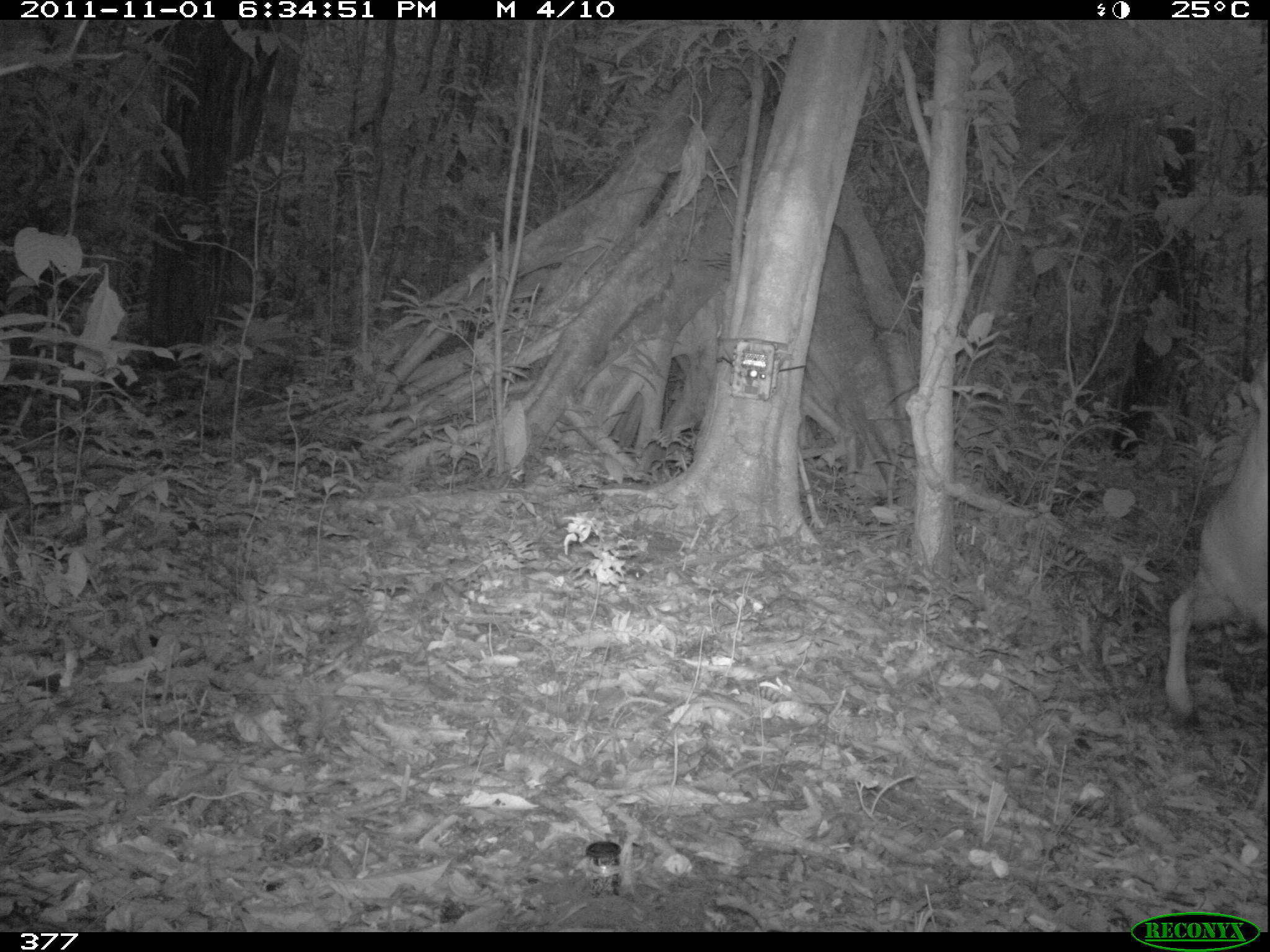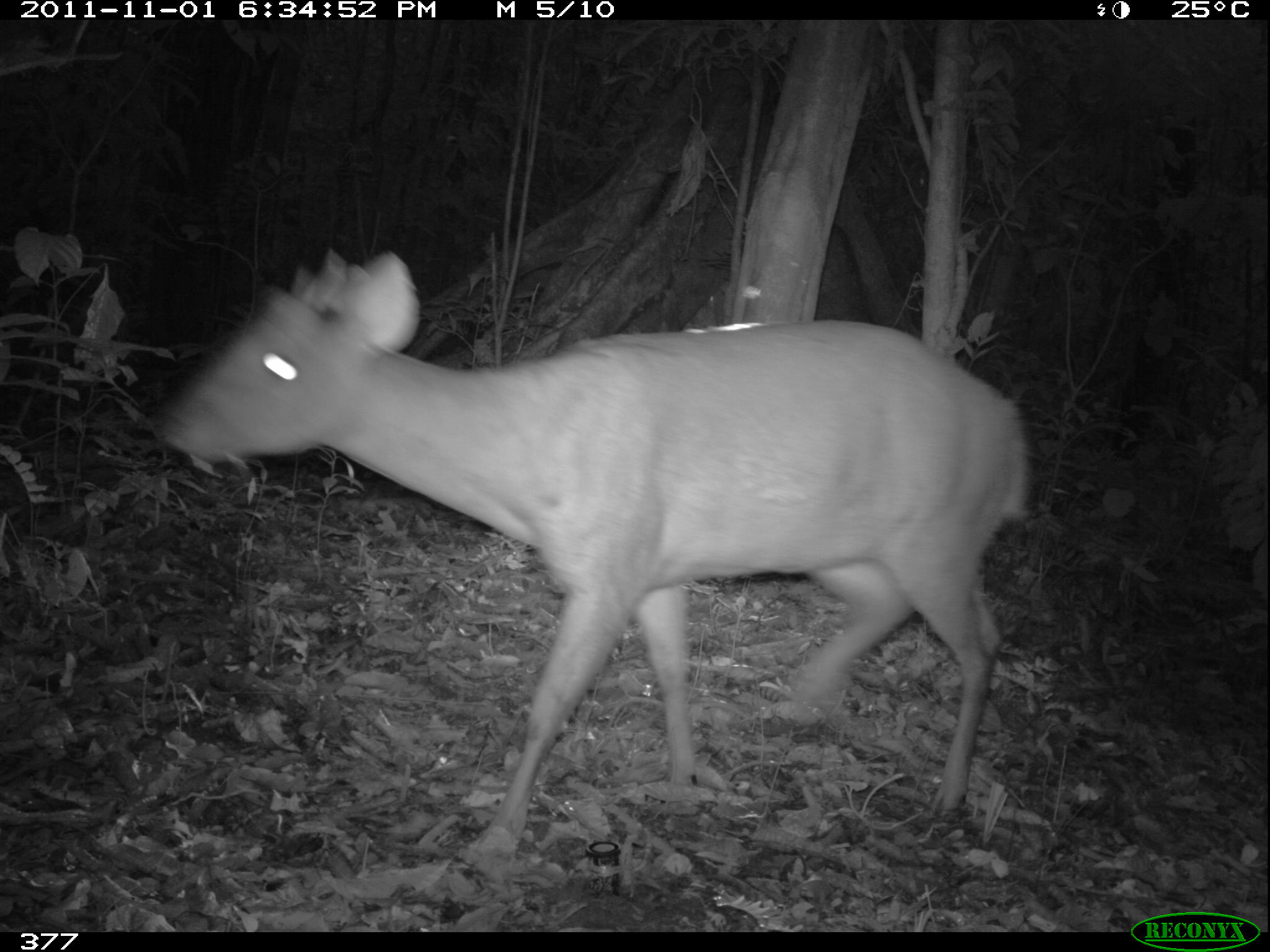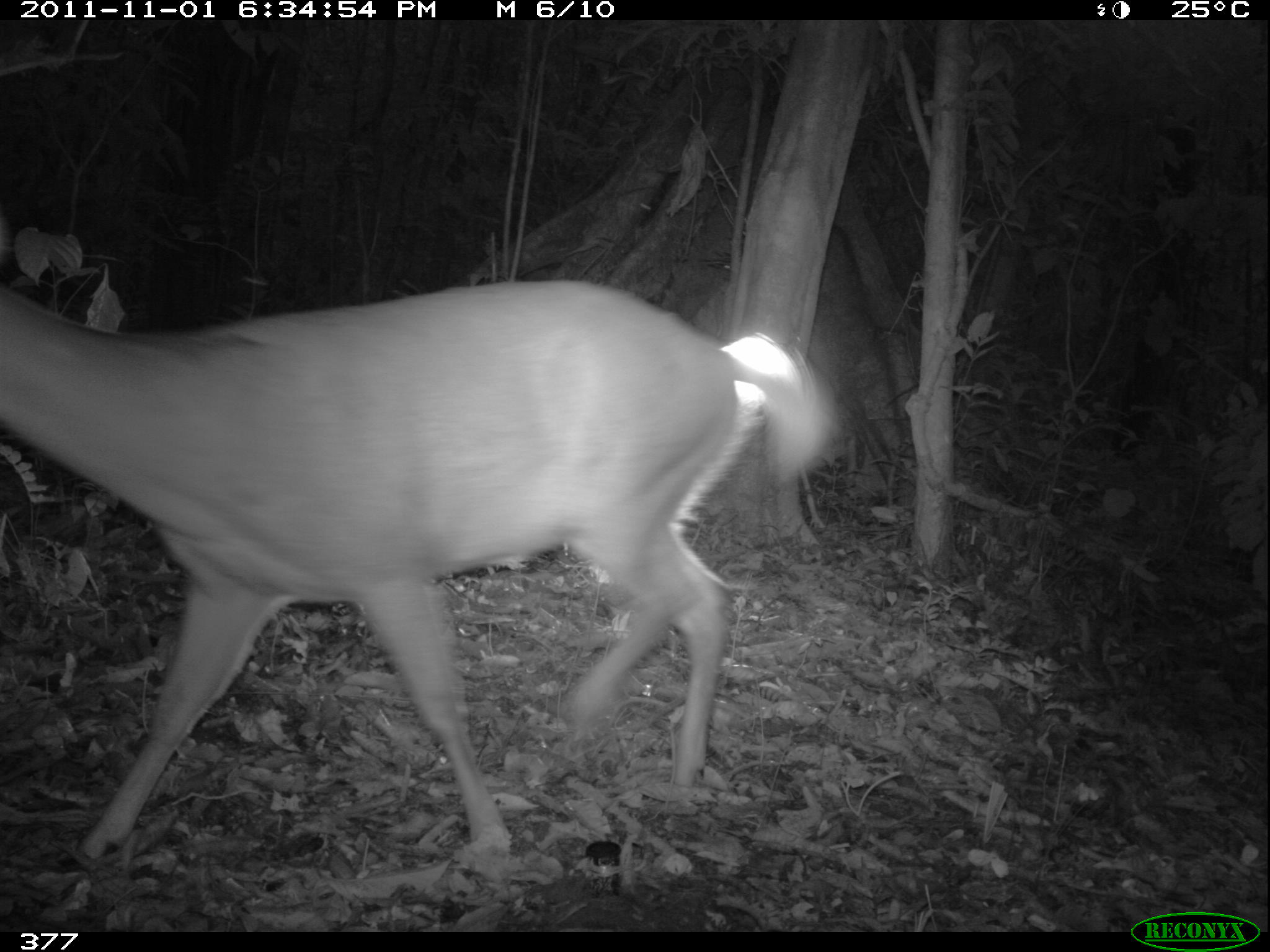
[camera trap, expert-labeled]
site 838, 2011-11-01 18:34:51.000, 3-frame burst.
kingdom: Animalia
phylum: Chordata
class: Mammalia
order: Artiodactyla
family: Cervidae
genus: Mazama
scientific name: Mazama americana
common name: red brocket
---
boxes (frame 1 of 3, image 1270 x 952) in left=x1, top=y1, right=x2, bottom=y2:
mazama americana: left=1162, top=348, right=1267, bottom=727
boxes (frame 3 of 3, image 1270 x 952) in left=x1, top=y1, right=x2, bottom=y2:
mazama americana: left=0, top=274, right=843, bottom=873